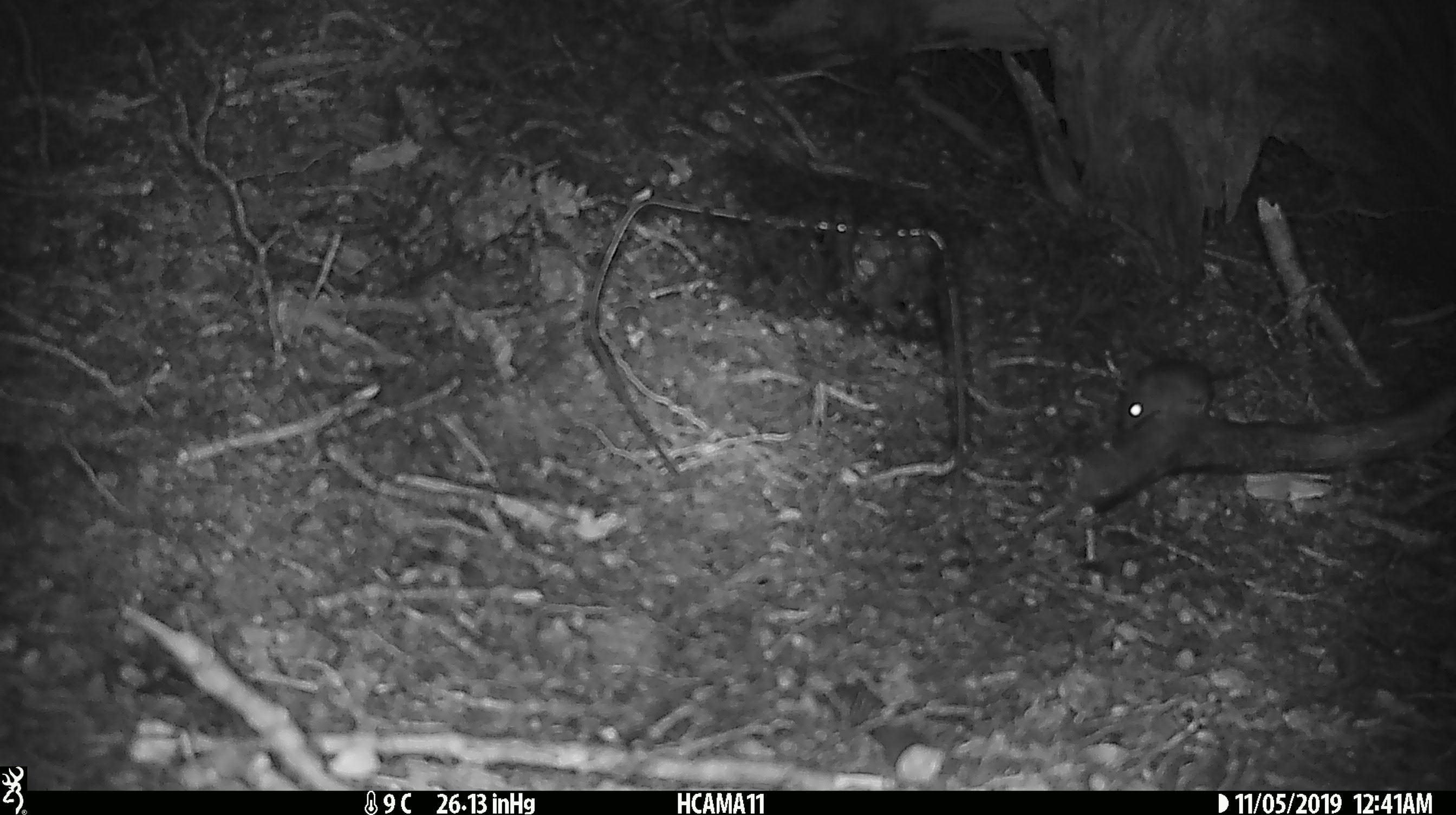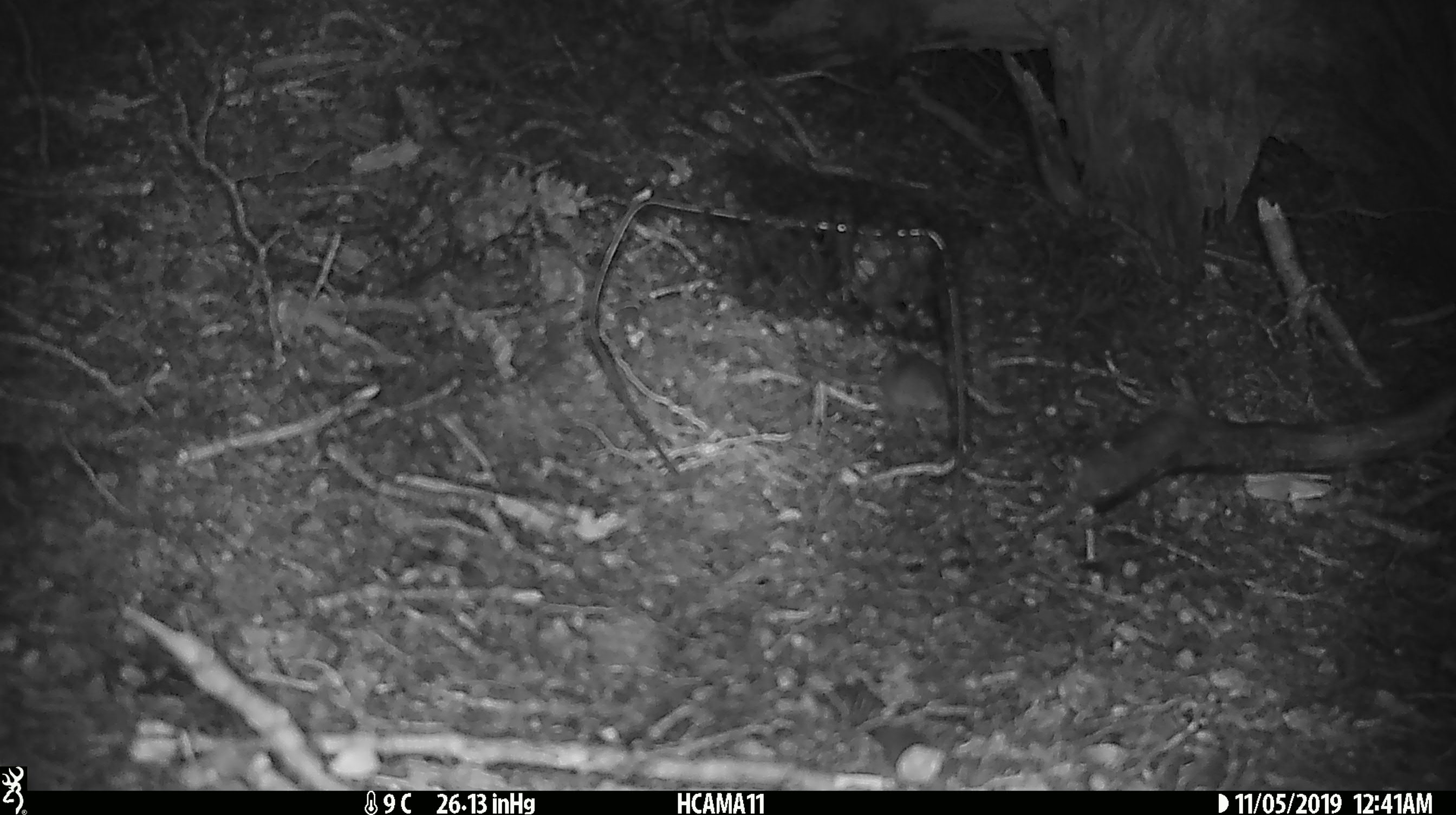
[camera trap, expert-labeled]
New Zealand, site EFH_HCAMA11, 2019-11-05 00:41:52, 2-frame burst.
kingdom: Animalia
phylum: Chordata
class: Mammalia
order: Rodentia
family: Muridae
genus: Mus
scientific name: Mus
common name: mouse